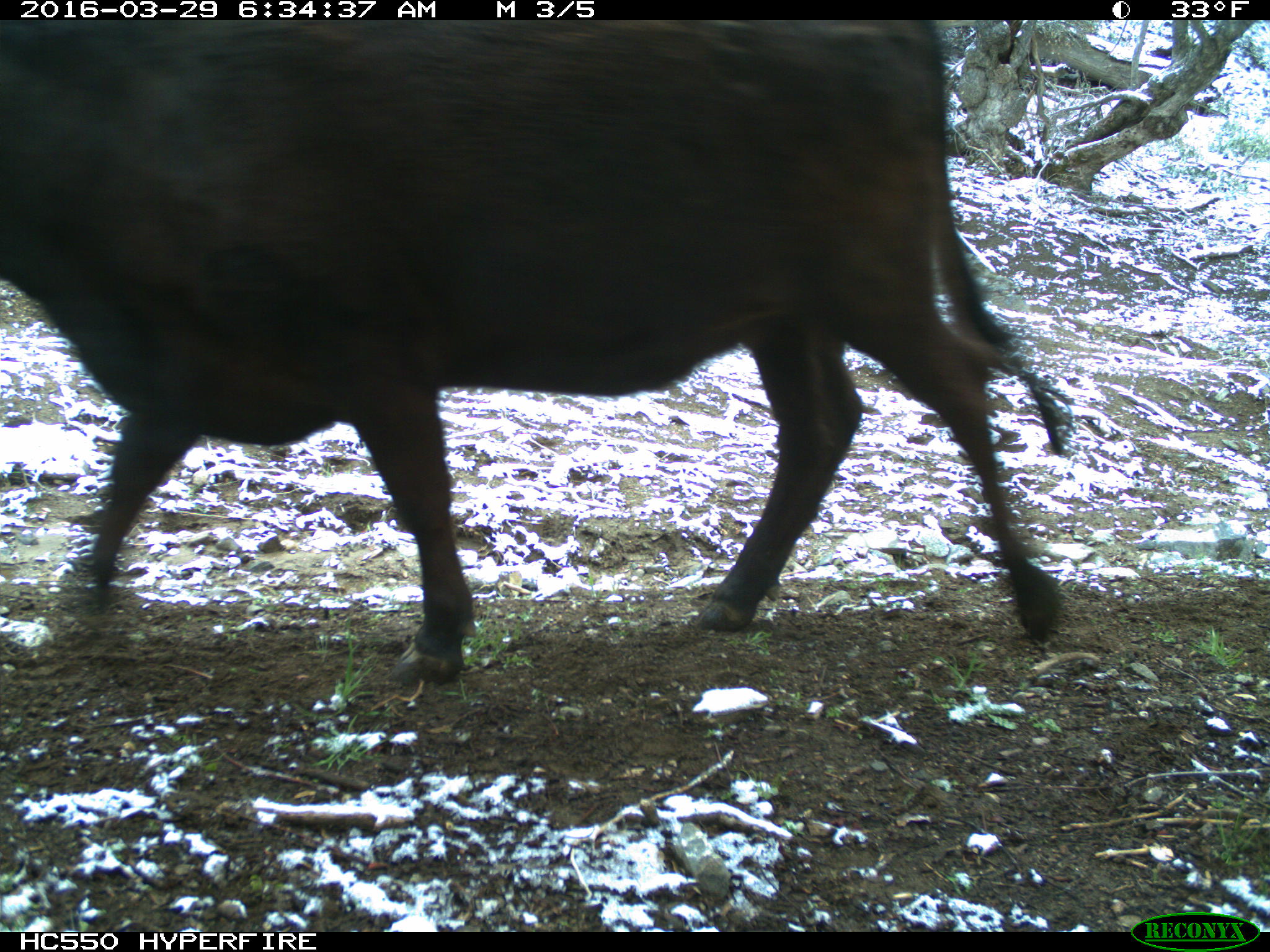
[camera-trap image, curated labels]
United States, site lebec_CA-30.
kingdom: Animalia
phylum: Chordata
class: Mammalia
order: Artiodactyla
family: Bovidae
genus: Bos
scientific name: Bos taurus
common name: domestic cow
Bos taurus (domestic cow).